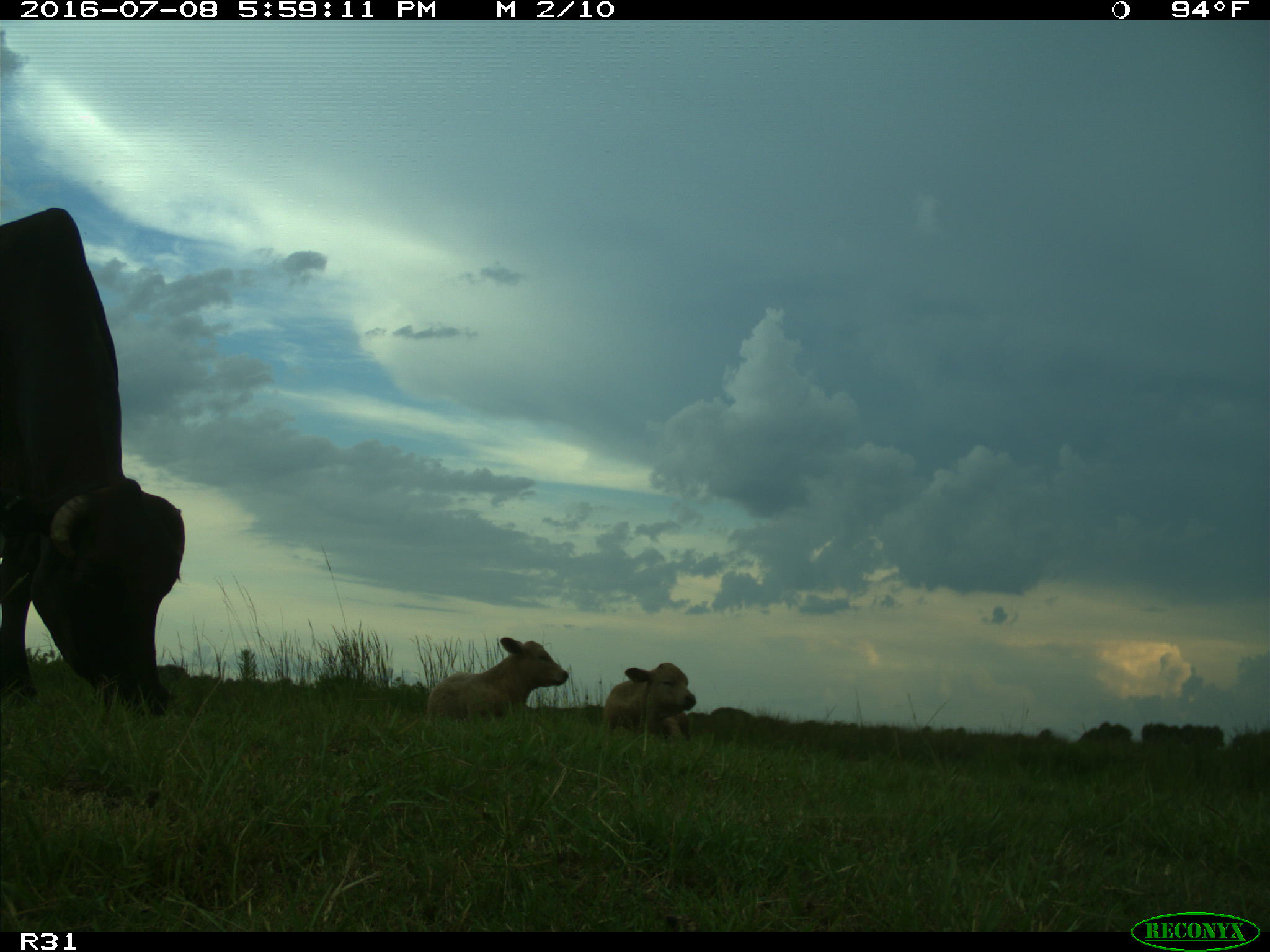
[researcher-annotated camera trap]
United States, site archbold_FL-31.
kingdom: Animalia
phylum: Chordata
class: Mammalia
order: Artiodactyla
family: Bovidae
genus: Bos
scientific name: Bos taurus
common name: domestic cow